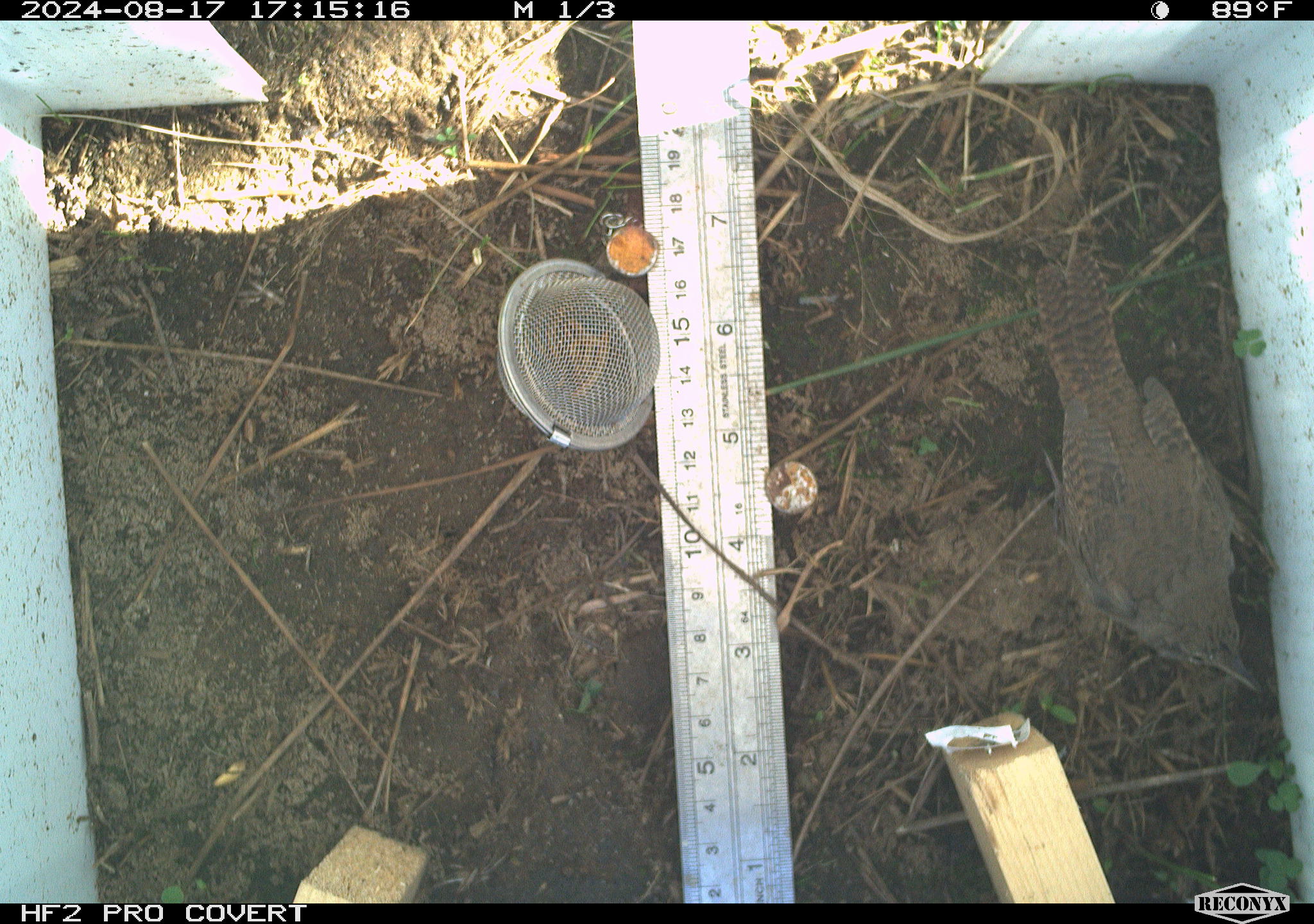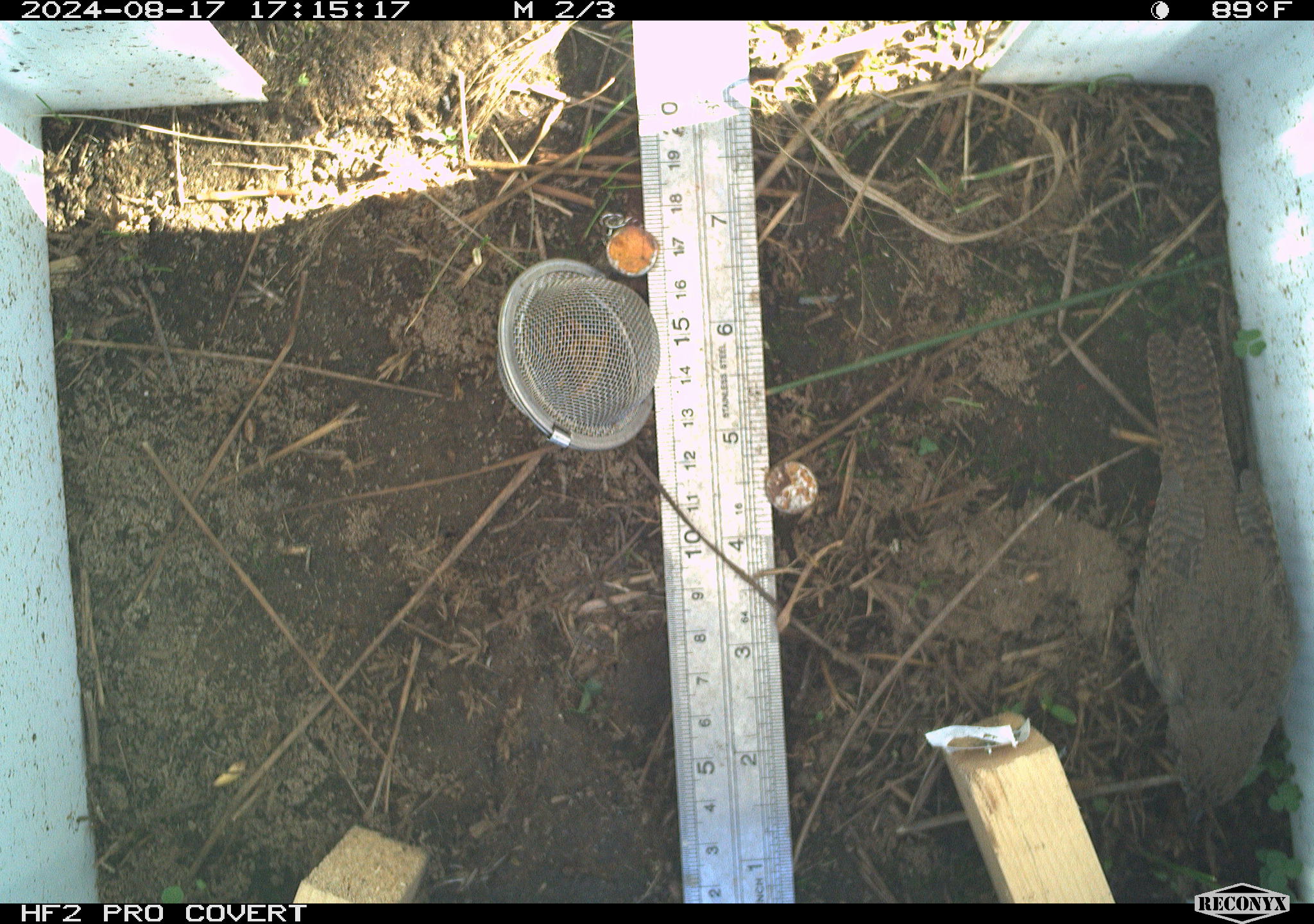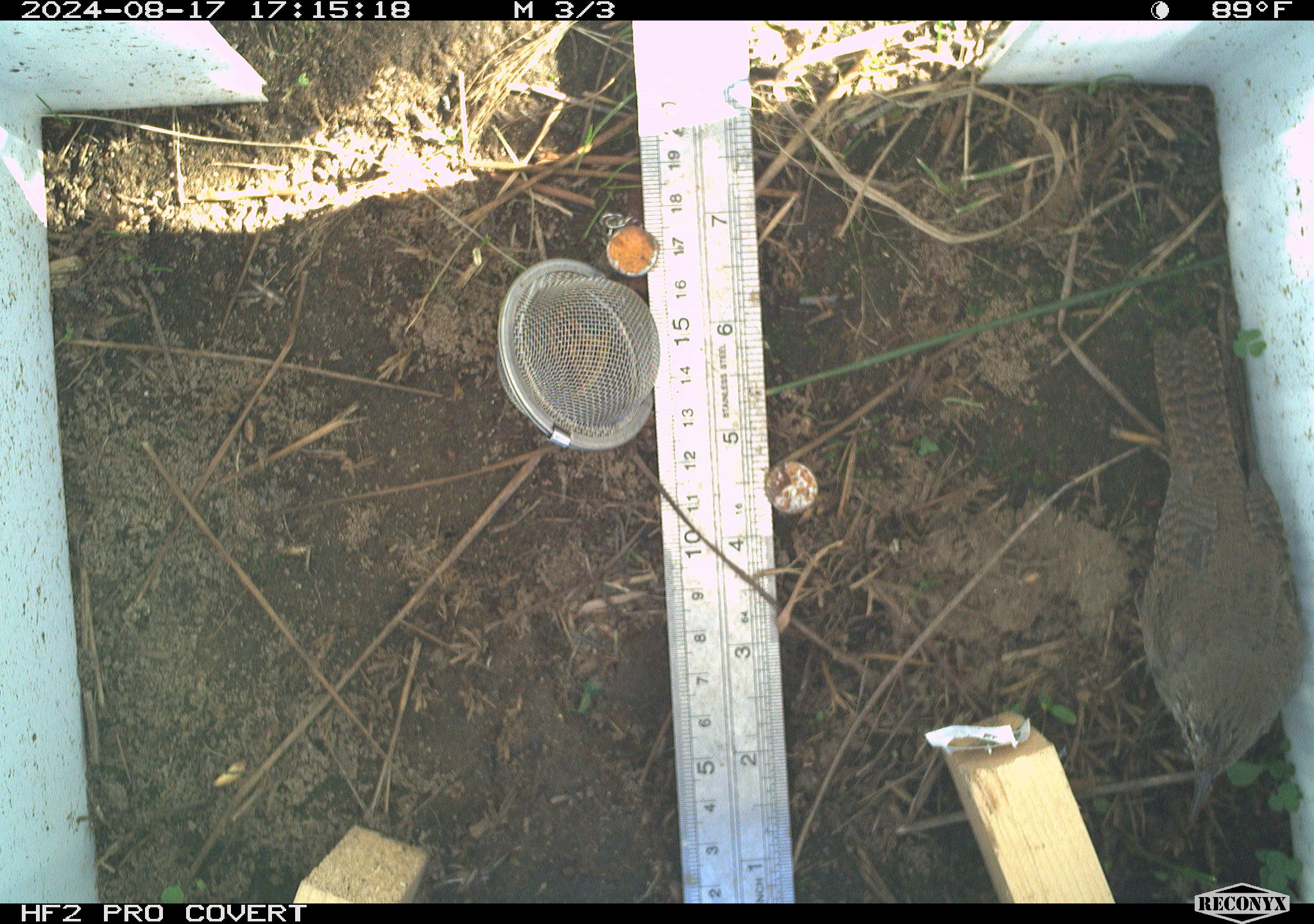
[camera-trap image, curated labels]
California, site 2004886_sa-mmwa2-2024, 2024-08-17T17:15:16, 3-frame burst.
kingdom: Animalia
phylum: Chordata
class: Aves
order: Passeriformes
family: Troglodytidae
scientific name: Troglodytidae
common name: wren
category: troglodytidae family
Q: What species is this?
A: Troglodytidae family (wren) (Troglodytidae).